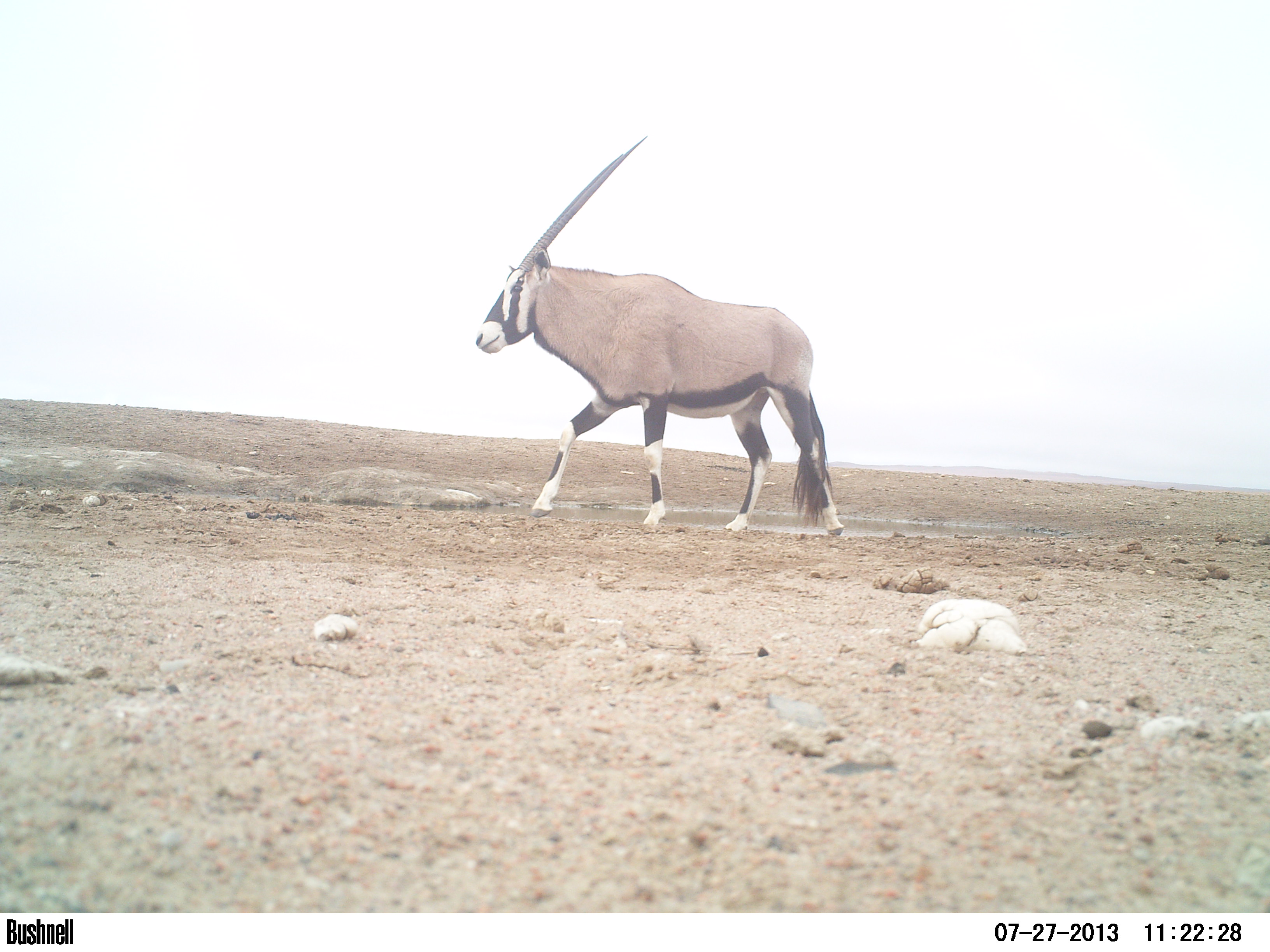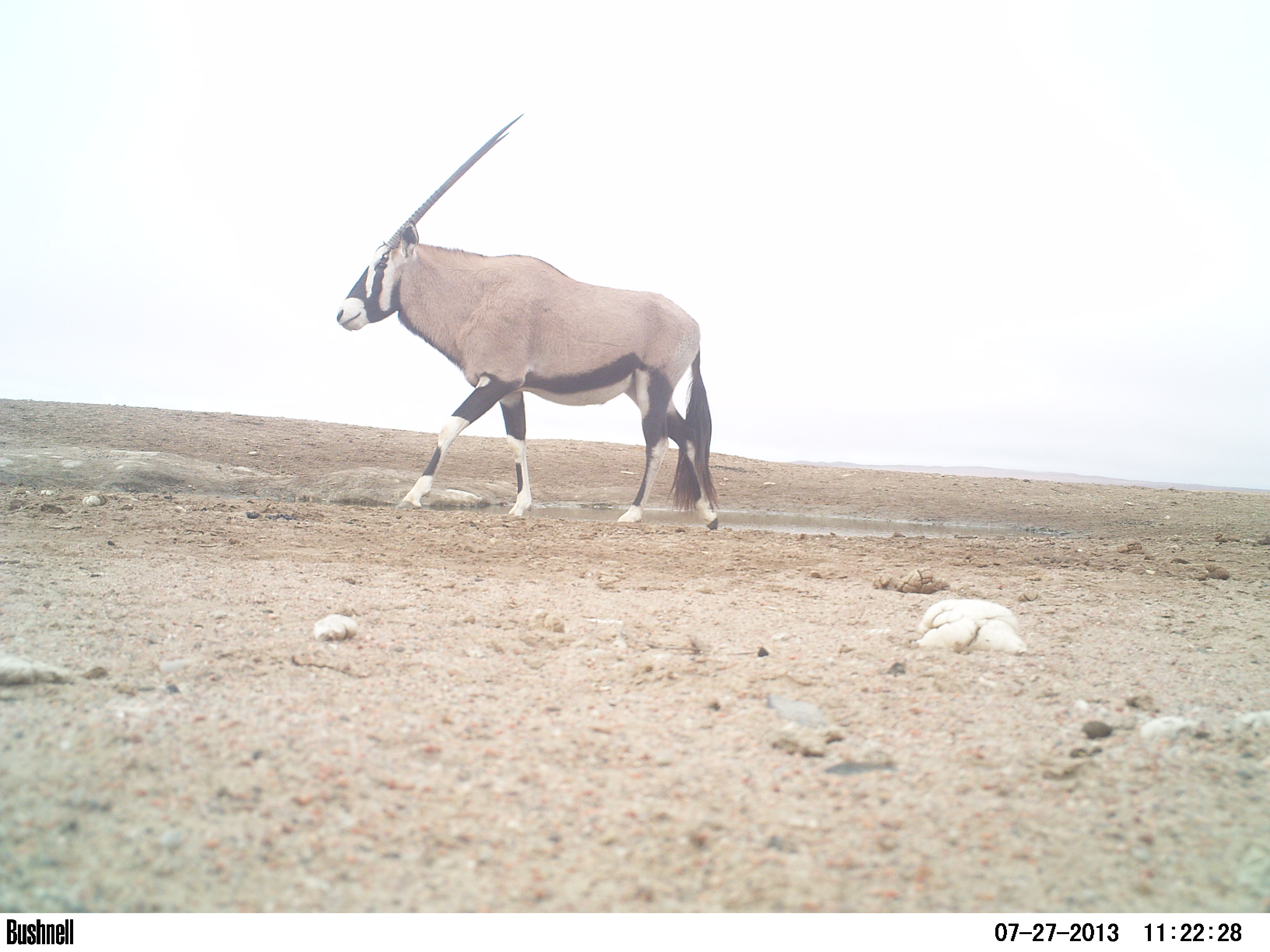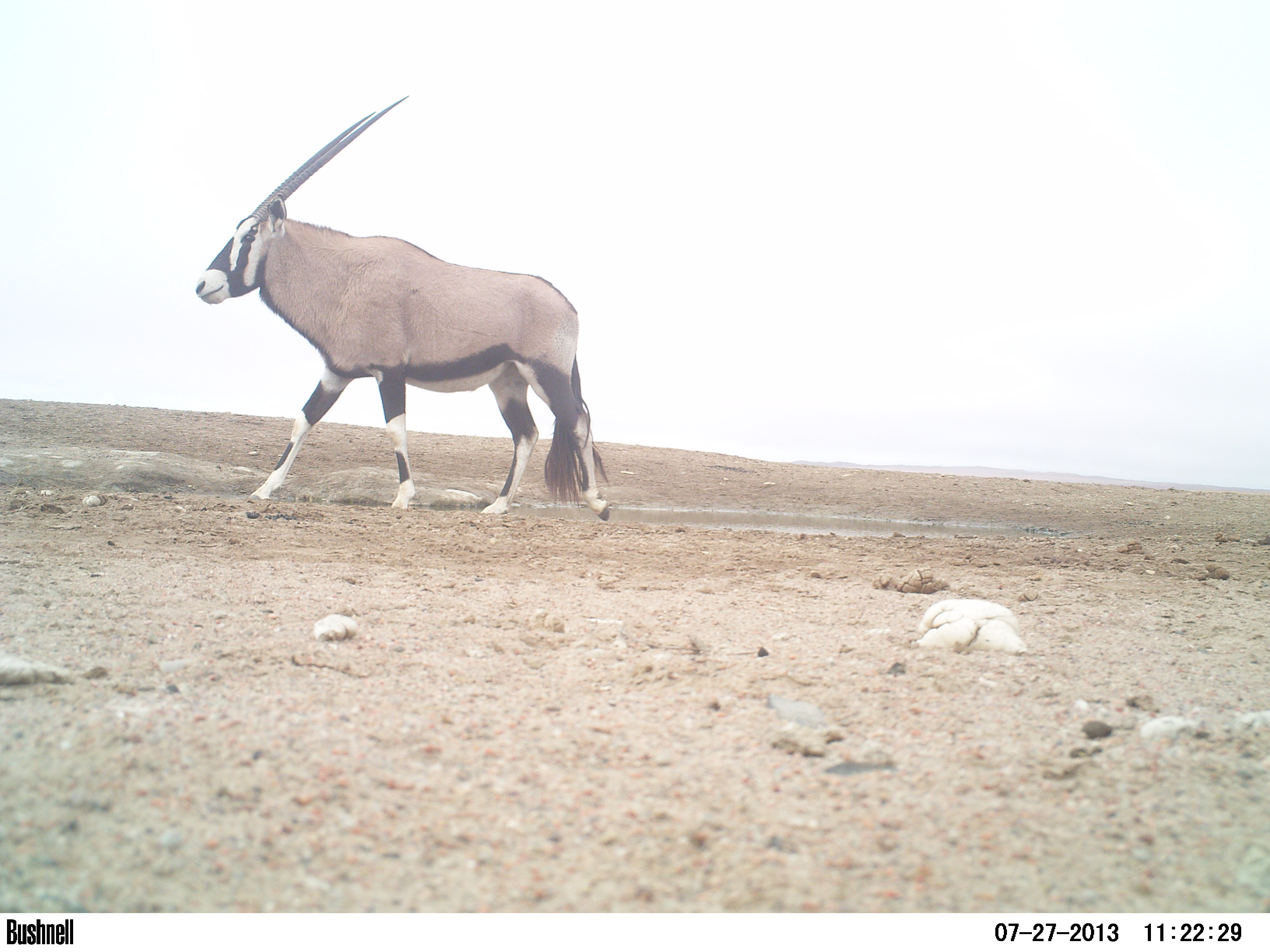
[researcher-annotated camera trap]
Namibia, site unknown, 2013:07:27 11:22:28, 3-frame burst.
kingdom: Animalia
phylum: Chordata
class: Mammalia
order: Artiodactyla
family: Bovidae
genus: Oryx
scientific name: Oryx gazella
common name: gemsbok